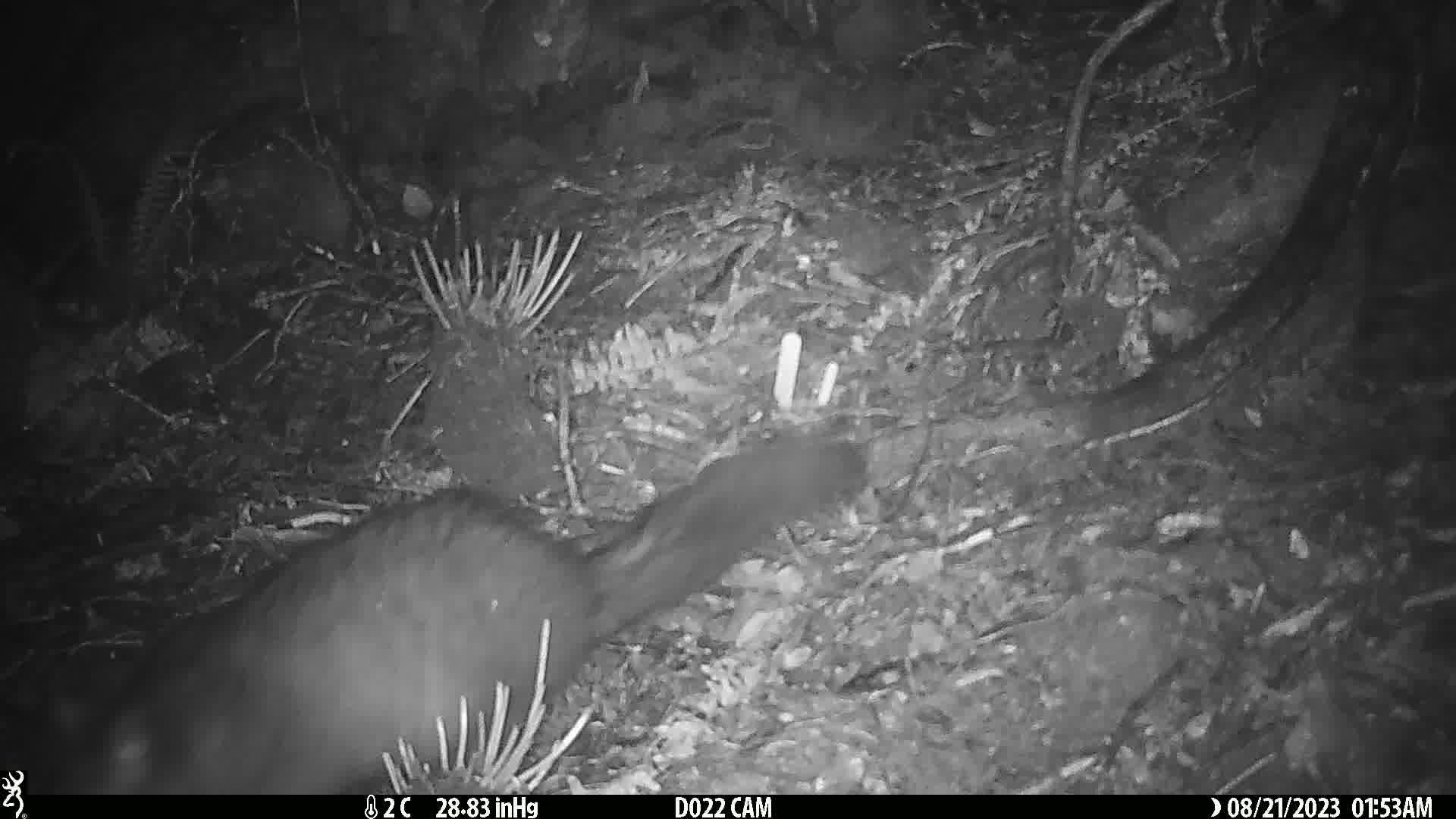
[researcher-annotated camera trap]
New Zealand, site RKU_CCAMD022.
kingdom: Animalia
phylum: Chordata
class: Mammalia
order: Diprotodontia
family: Phalangeridae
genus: Trichosurus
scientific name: Trichosurus vulpecula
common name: common brushtail possum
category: possum